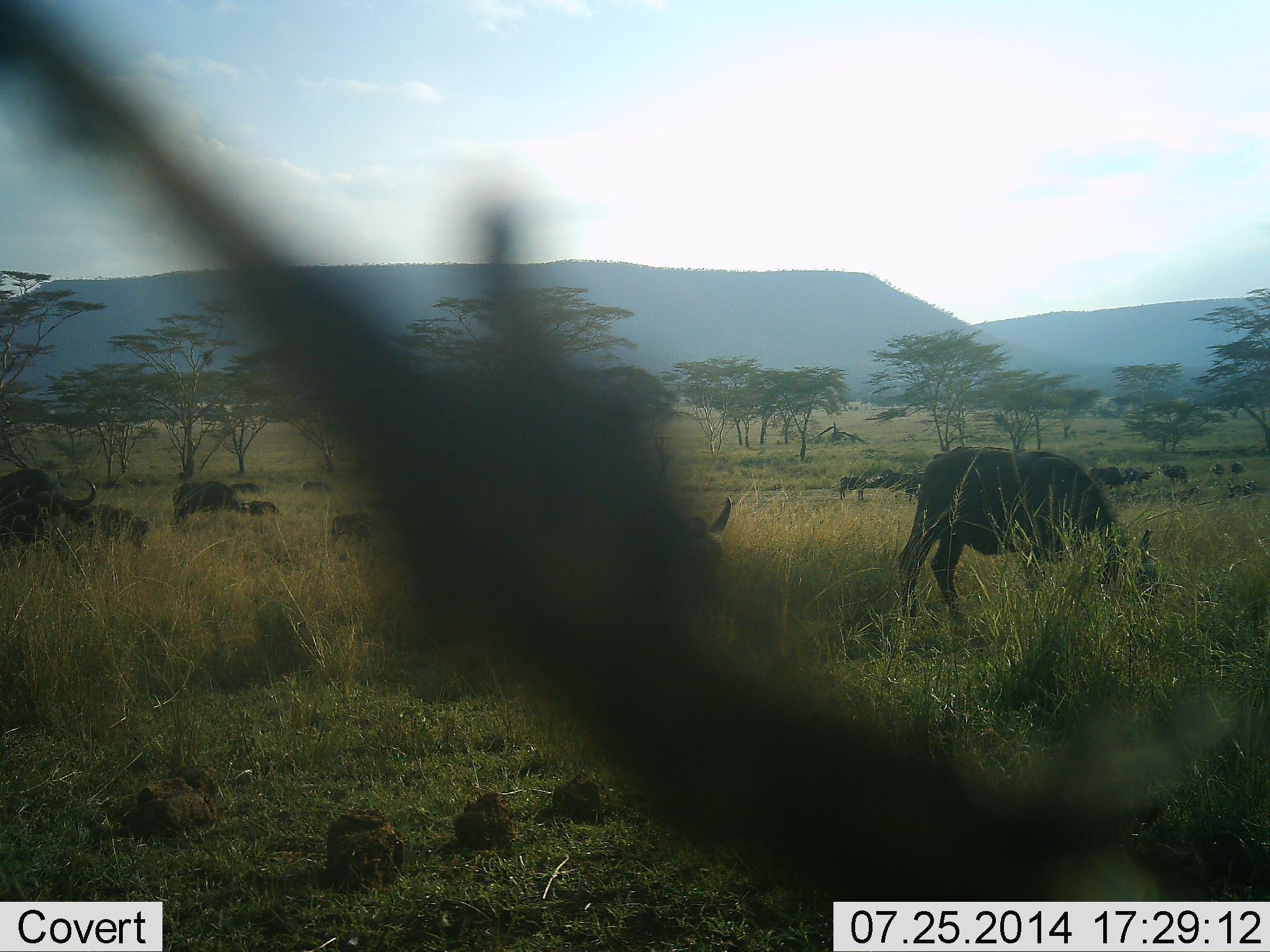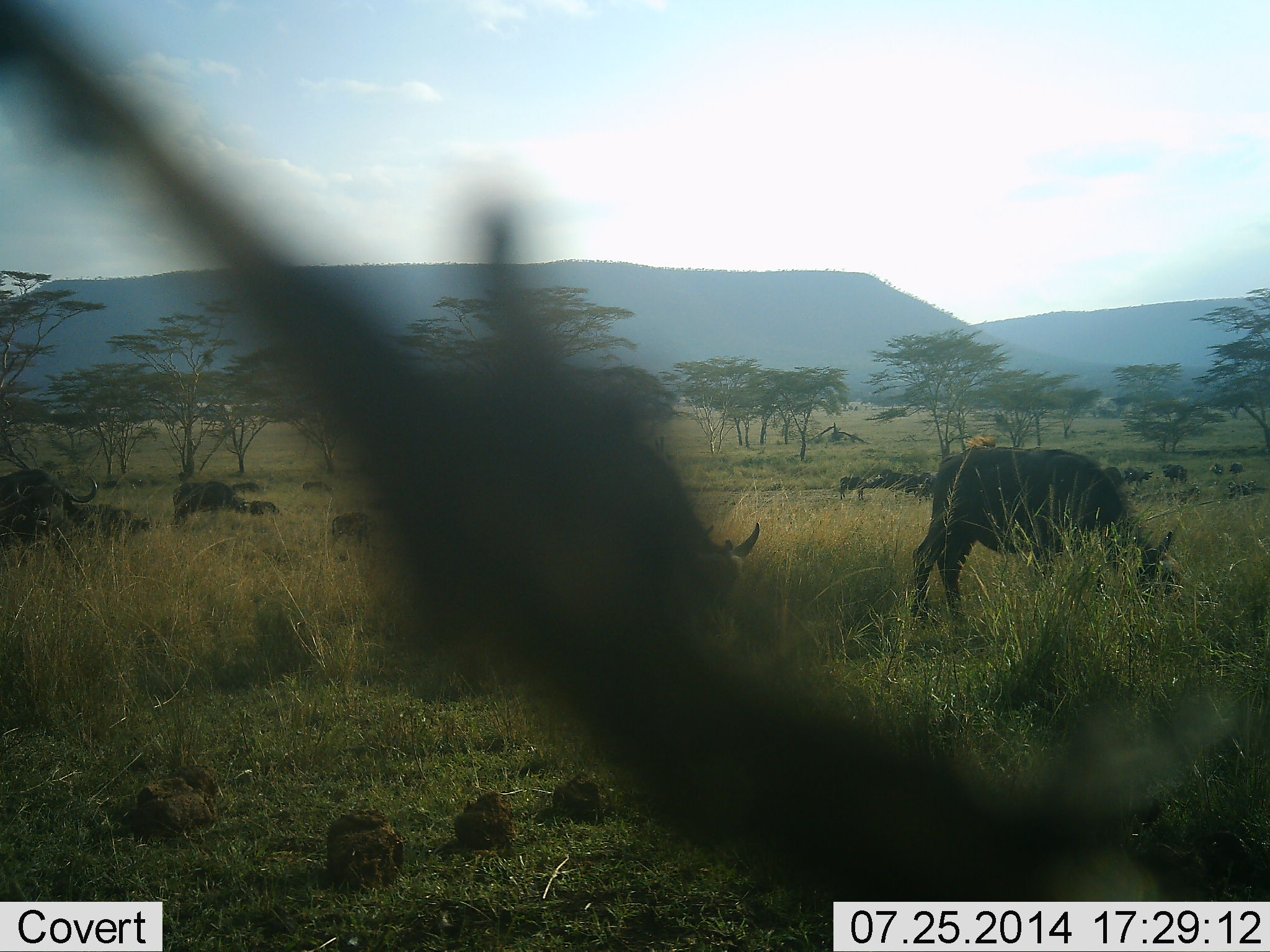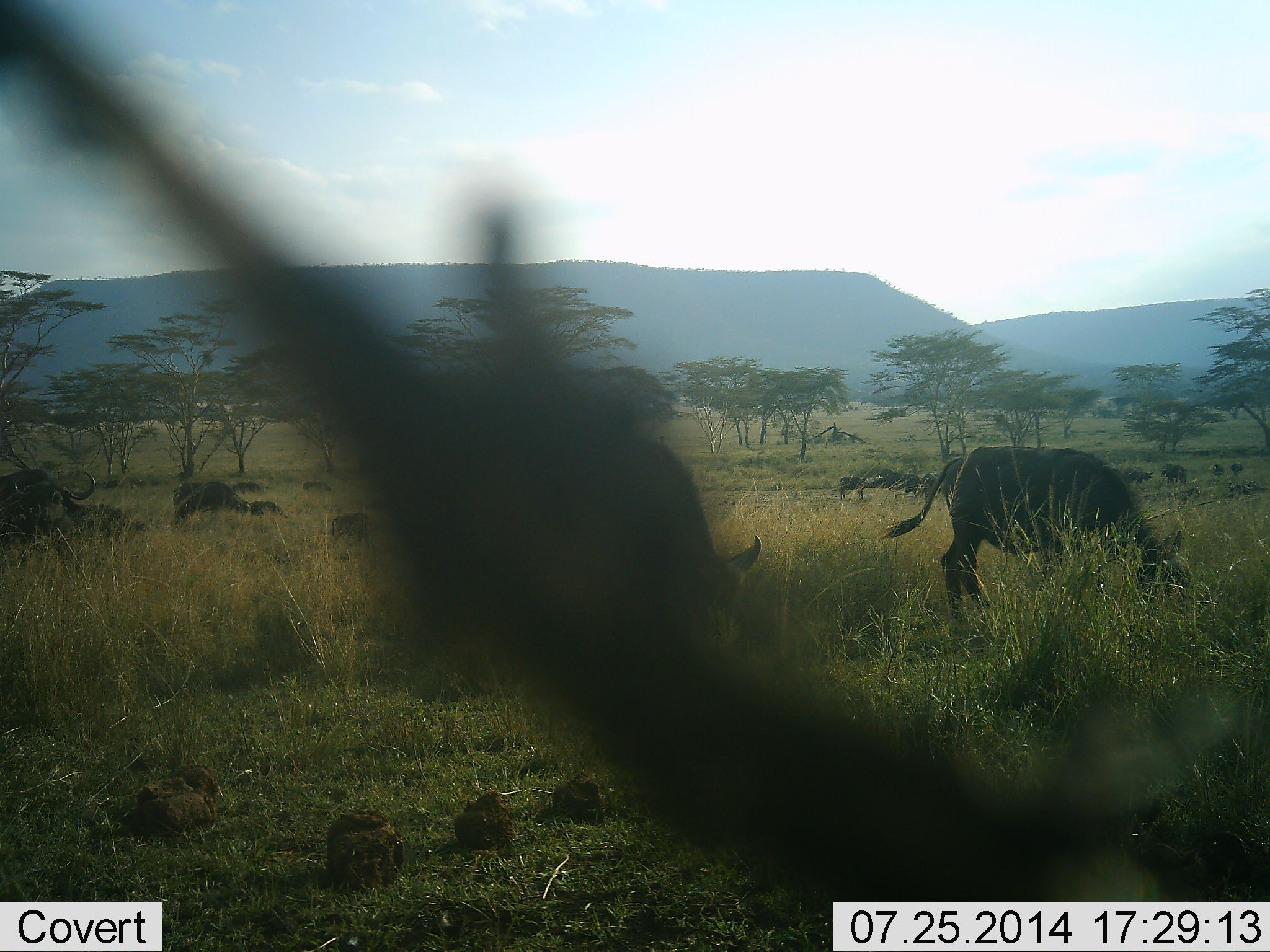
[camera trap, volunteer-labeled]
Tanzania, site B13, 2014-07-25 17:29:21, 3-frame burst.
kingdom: Animalia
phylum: Chordata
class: Mammalia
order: Artiodactyla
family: Bovidae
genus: Syncerus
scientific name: Syncerus caffer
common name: cape buffalo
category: buffalo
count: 6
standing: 36%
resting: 9%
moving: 36%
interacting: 0%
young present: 0%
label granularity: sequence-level